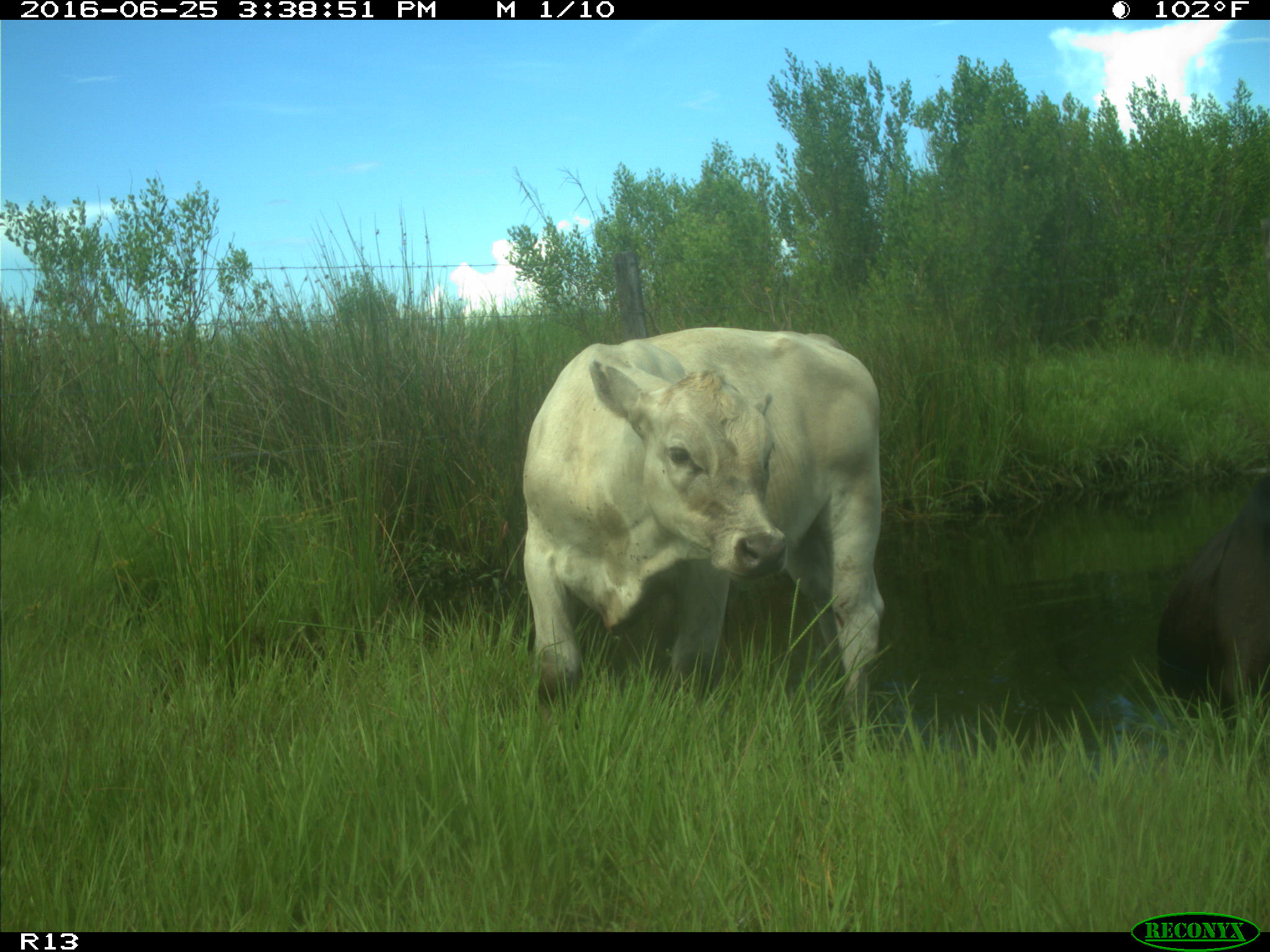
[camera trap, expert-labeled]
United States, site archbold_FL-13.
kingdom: Animalia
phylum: Chordata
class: Mammalia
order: Artiodactyla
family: Bovidae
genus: Bos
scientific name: Bos taurus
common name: domestic cow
Bos taurus (domestic cow).